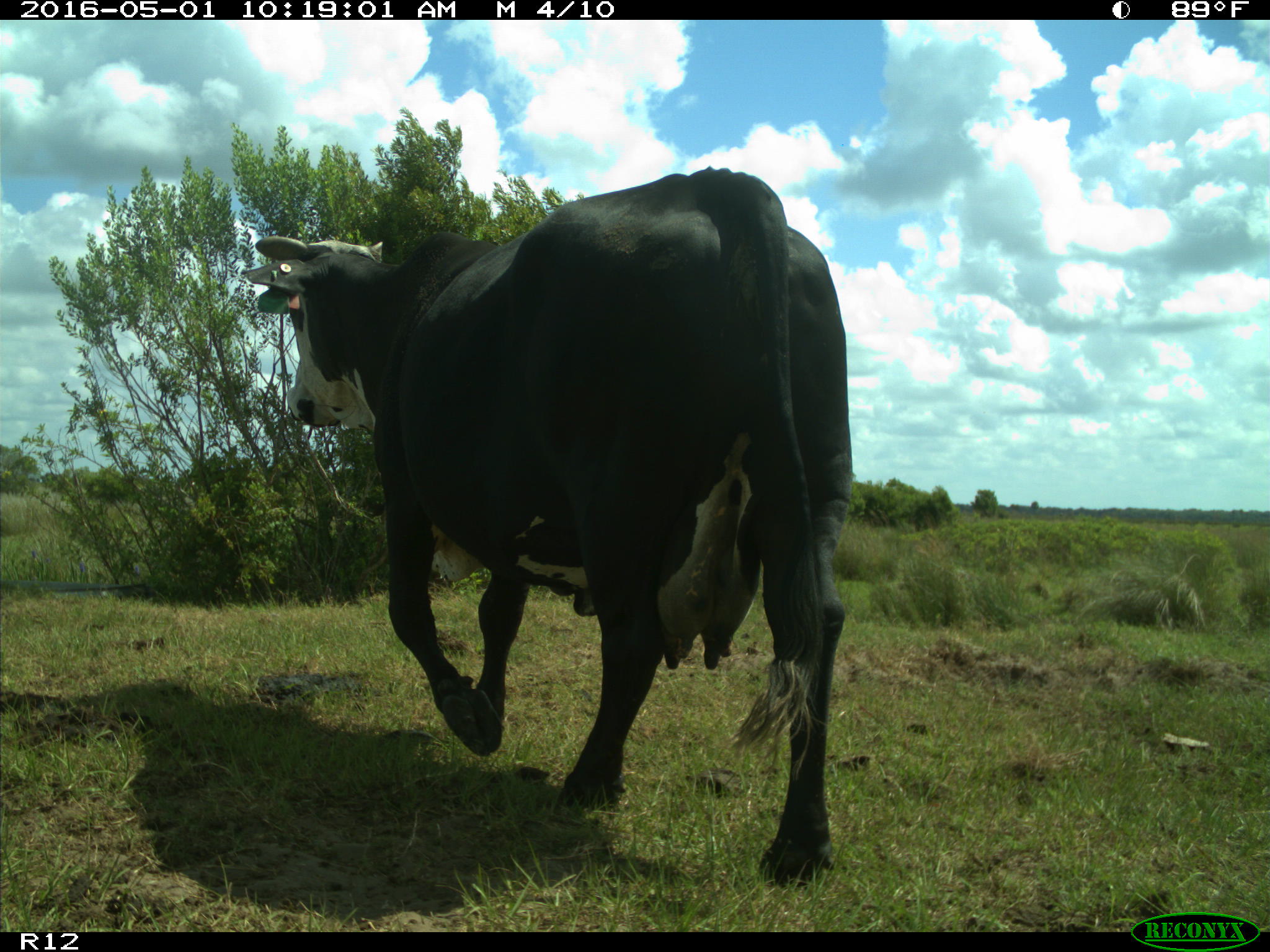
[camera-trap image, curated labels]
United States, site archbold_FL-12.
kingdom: Animalia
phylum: Chordata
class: Mammalia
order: Artiodactyla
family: Bovidae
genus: Bos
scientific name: Bos taurus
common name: domestic cow